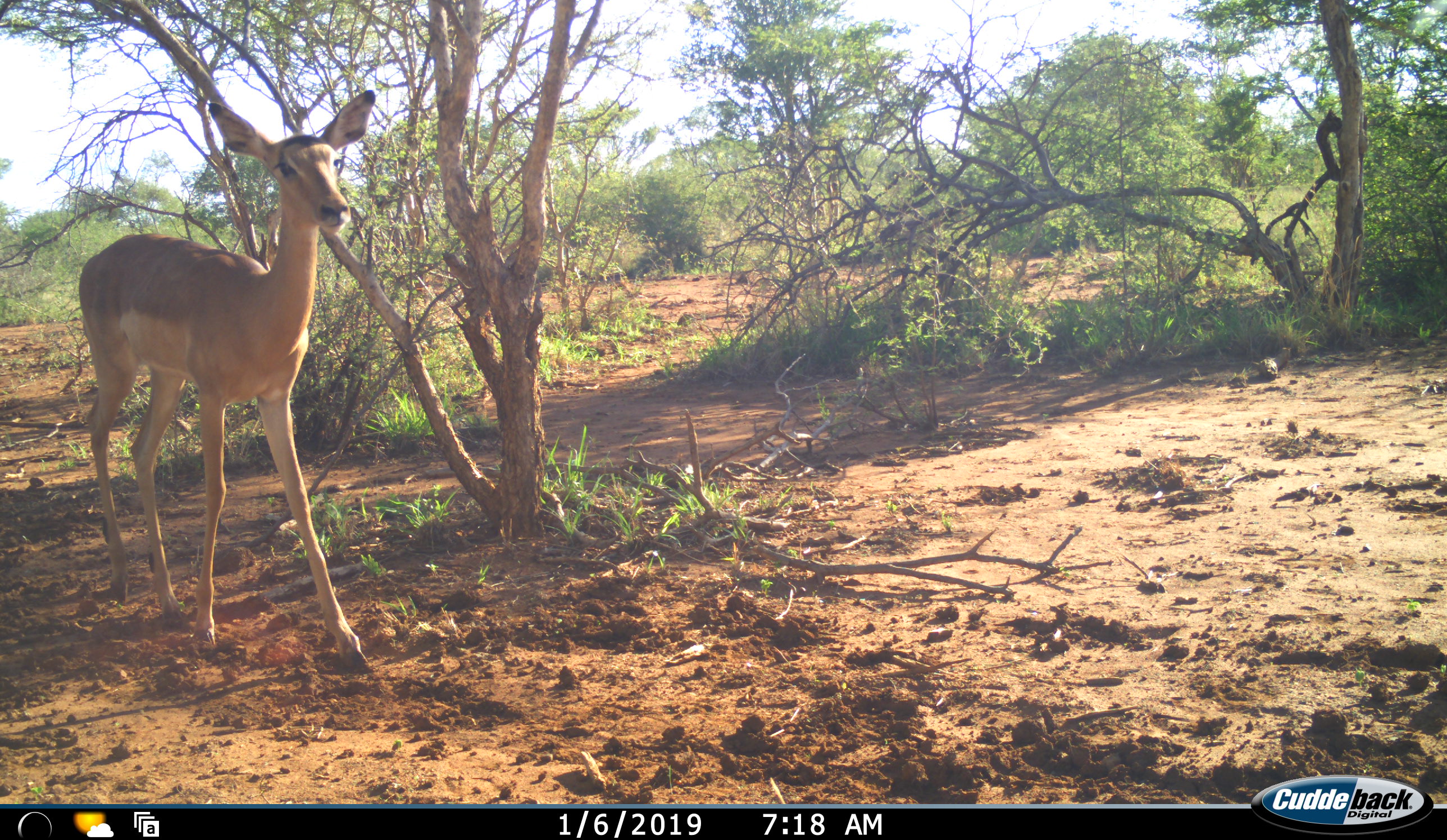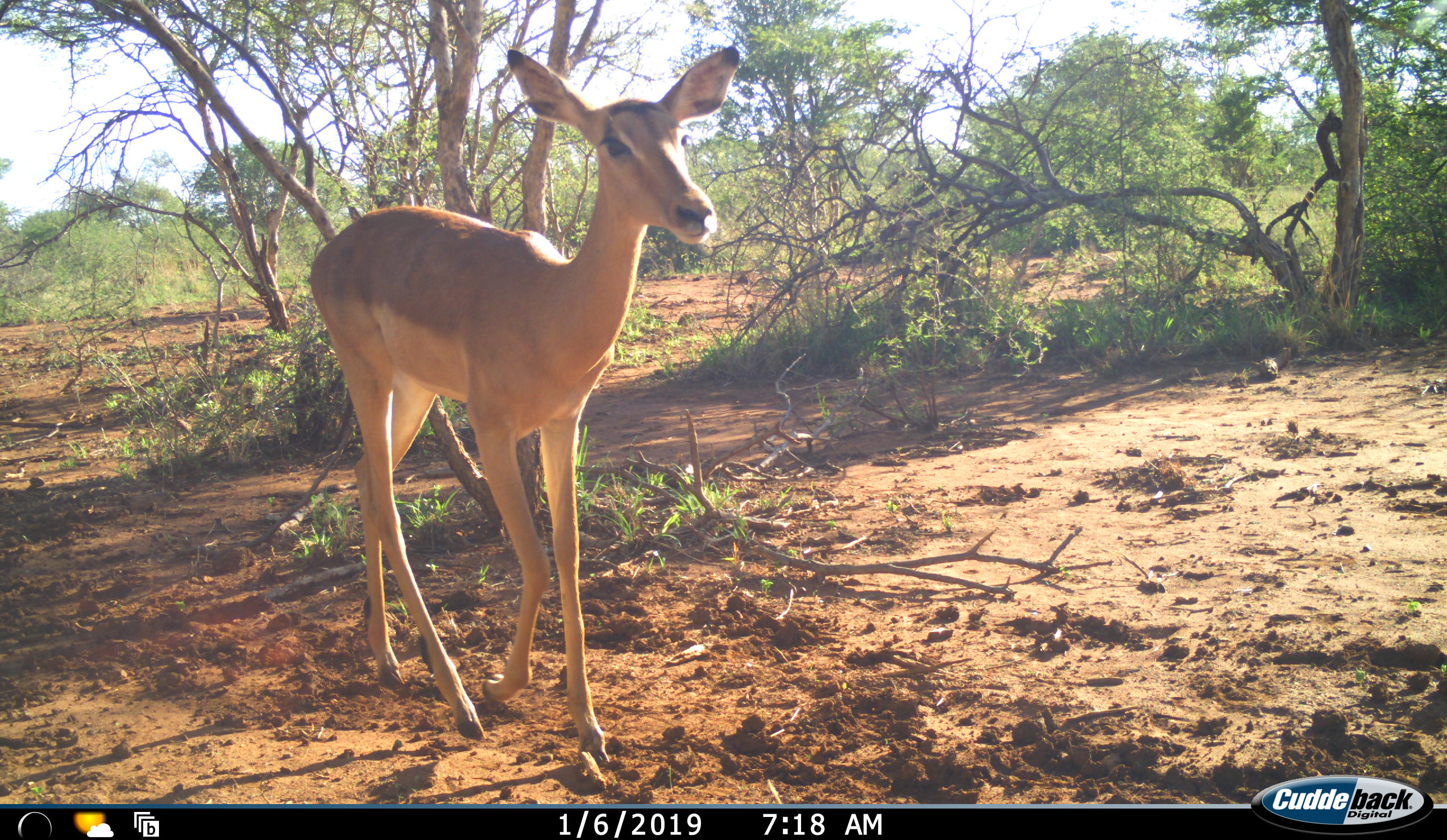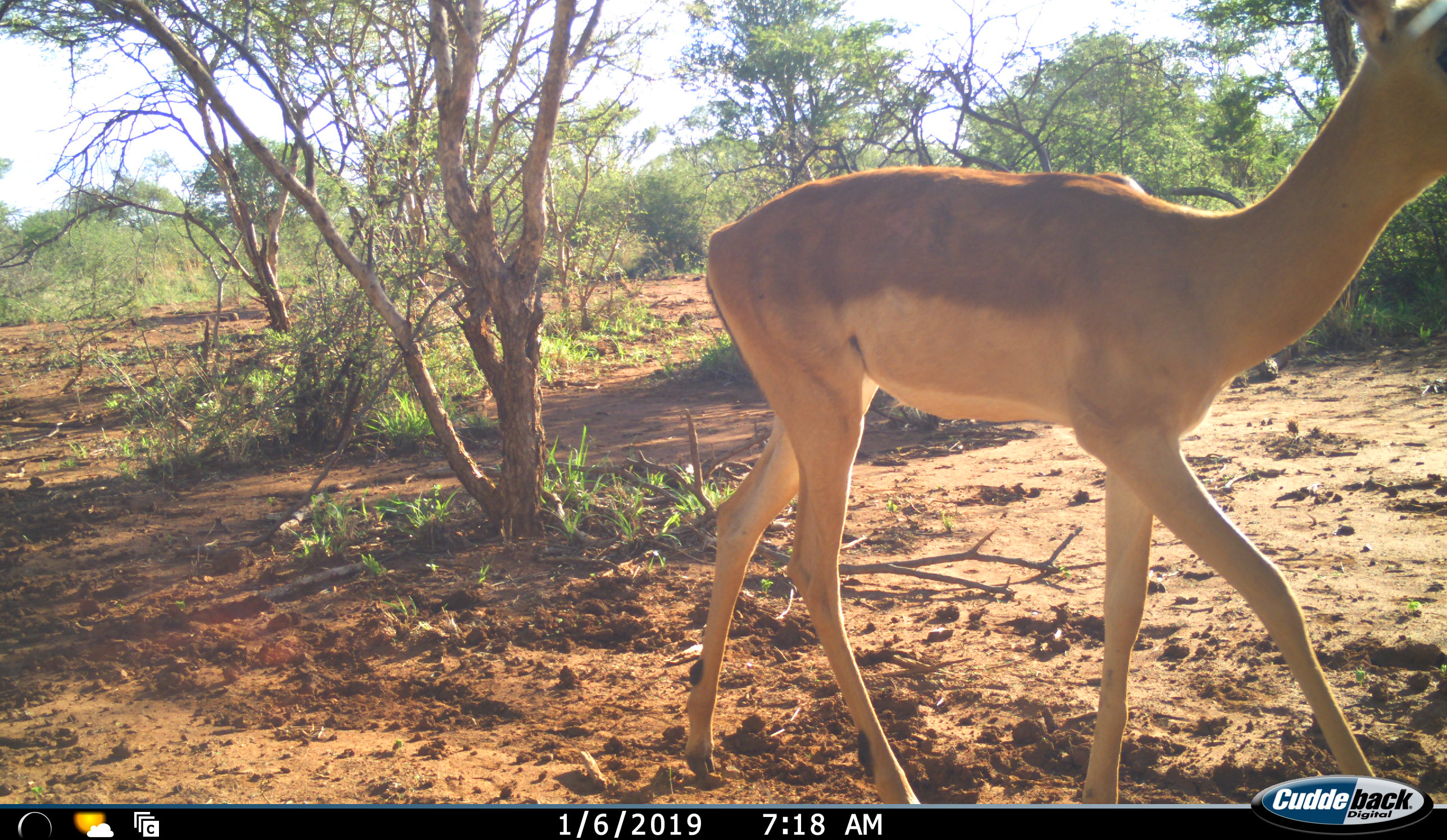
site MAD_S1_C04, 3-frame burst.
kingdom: Animalia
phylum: Chordata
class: Mammalia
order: Artiodactyla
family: Bovidae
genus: Aepyceros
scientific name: Aepyceros melampus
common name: impala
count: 1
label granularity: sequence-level